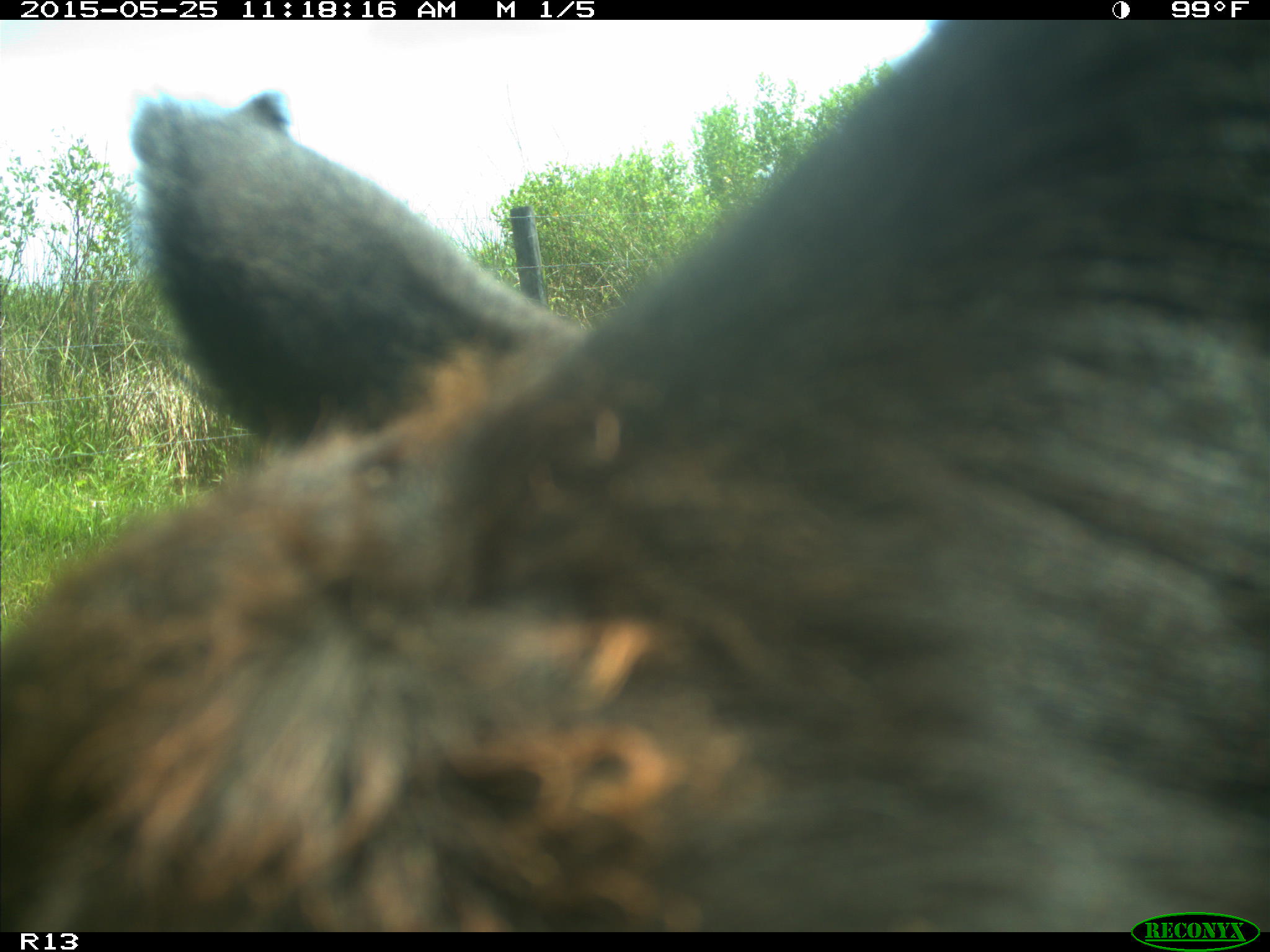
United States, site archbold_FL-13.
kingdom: Animalia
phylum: Chordata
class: Mammalia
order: Artiodactyla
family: Bovidae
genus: Bos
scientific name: Bos taurus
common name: domestic cow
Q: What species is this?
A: Bos taurus (domestic cow).